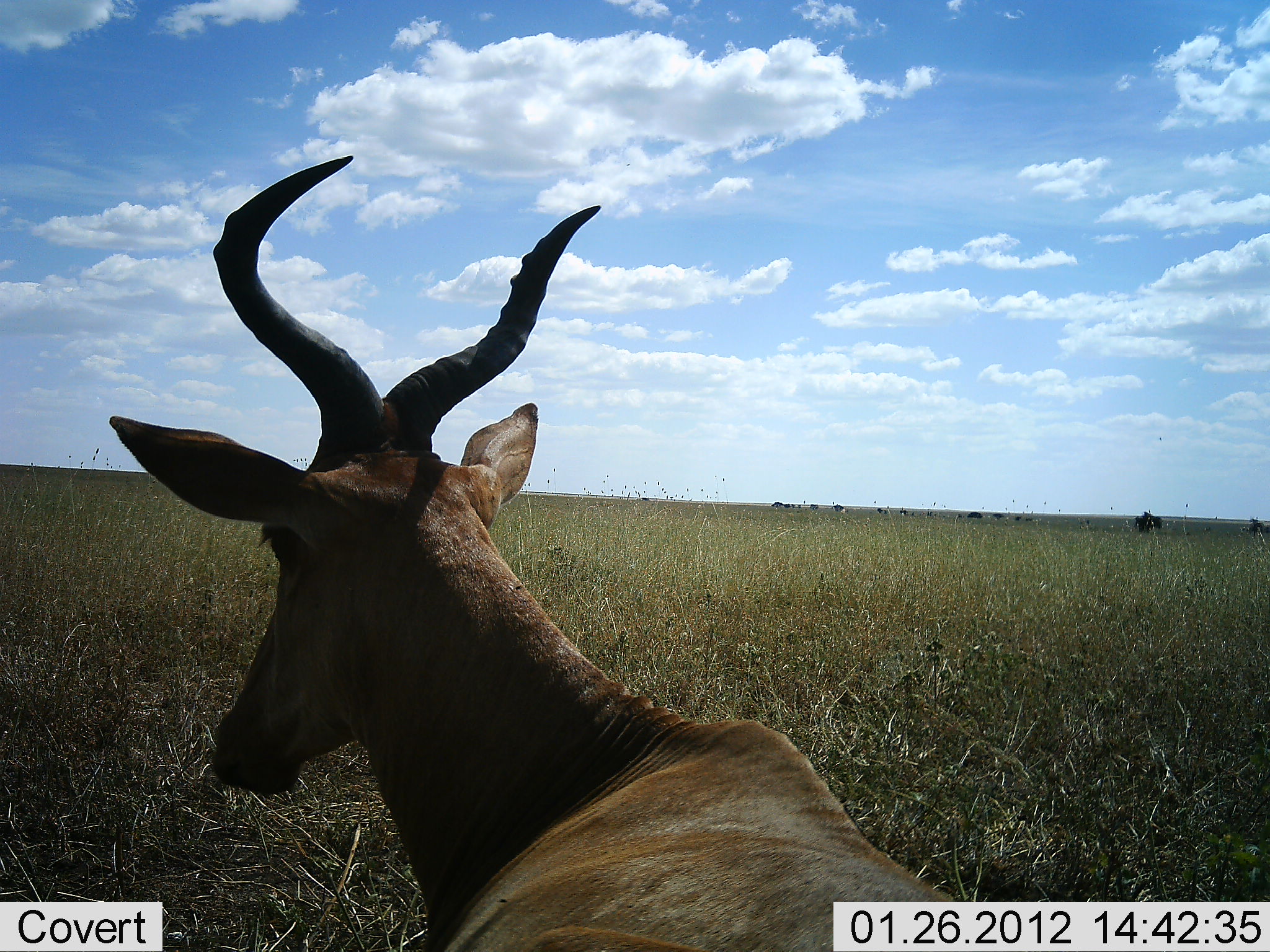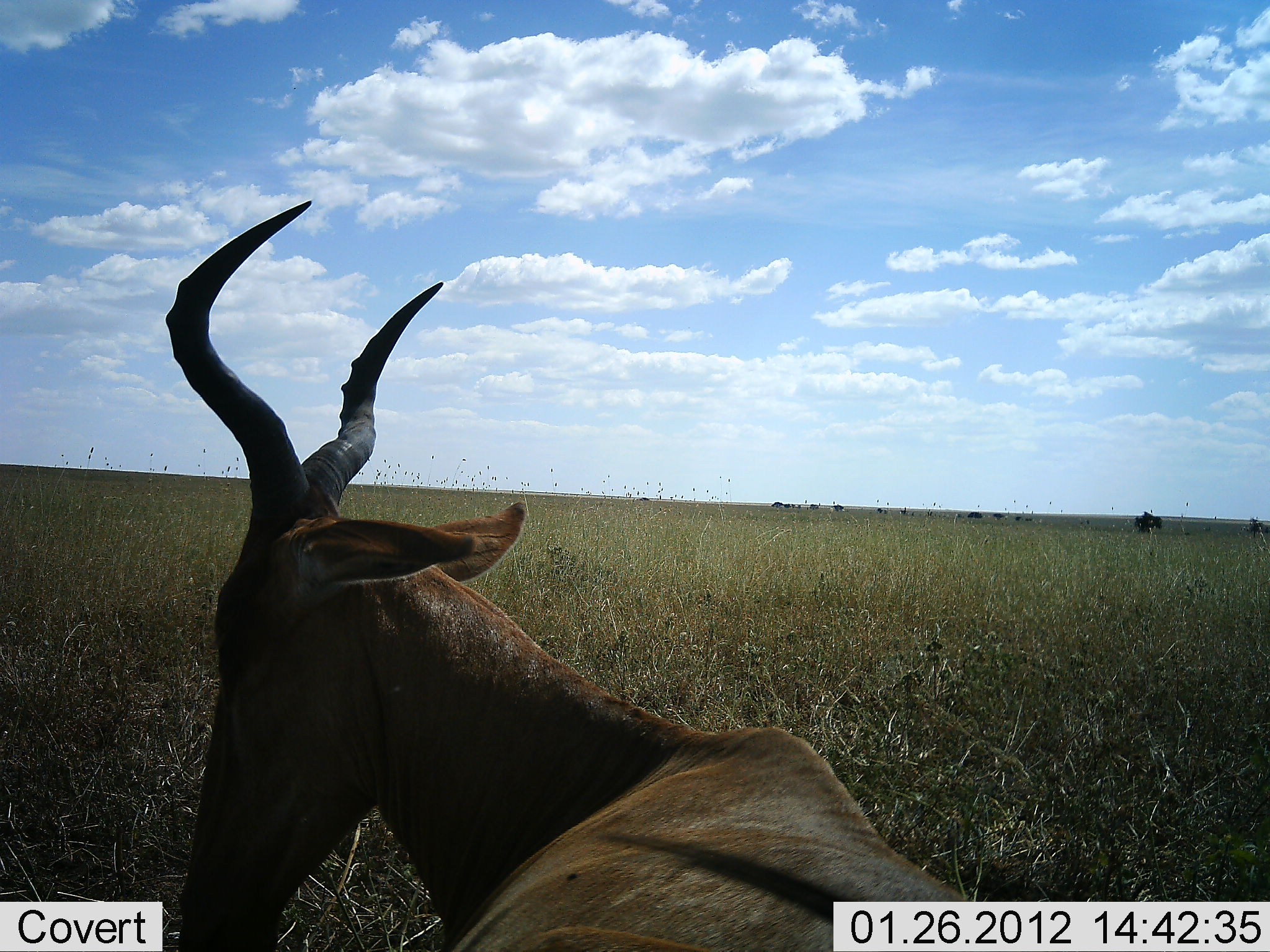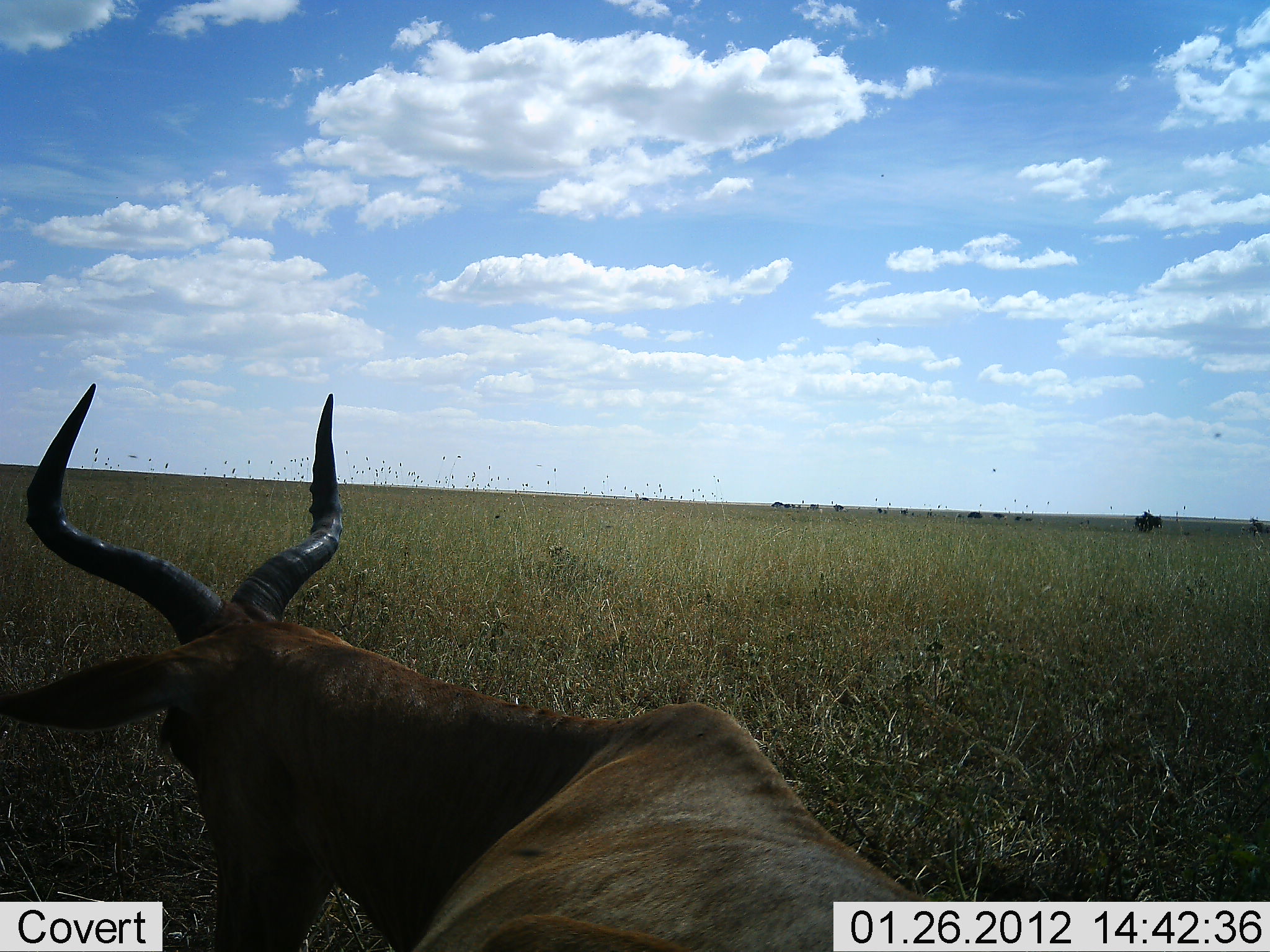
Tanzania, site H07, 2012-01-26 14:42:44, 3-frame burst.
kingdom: Animalia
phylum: Chordata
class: Mammalia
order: Artiodactyla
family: Bovidae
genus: Alcelaphus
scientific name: Alcelaphus buselaphus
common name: hartebeest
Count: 1.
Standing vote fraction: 14%.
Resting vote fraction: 77%.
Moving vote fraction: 14%.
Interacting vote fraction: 0%.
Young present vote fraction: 0%.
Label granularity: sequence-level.